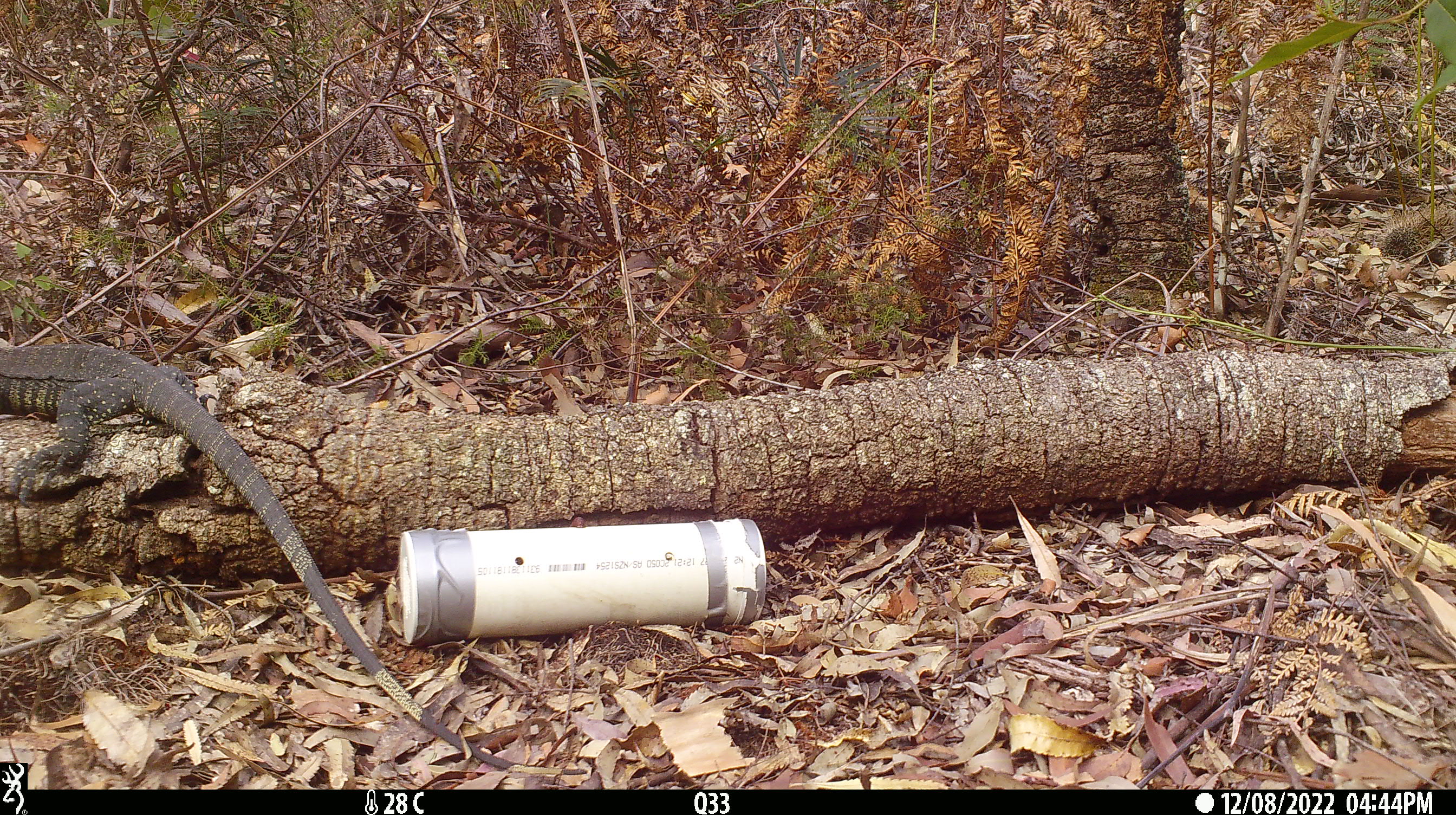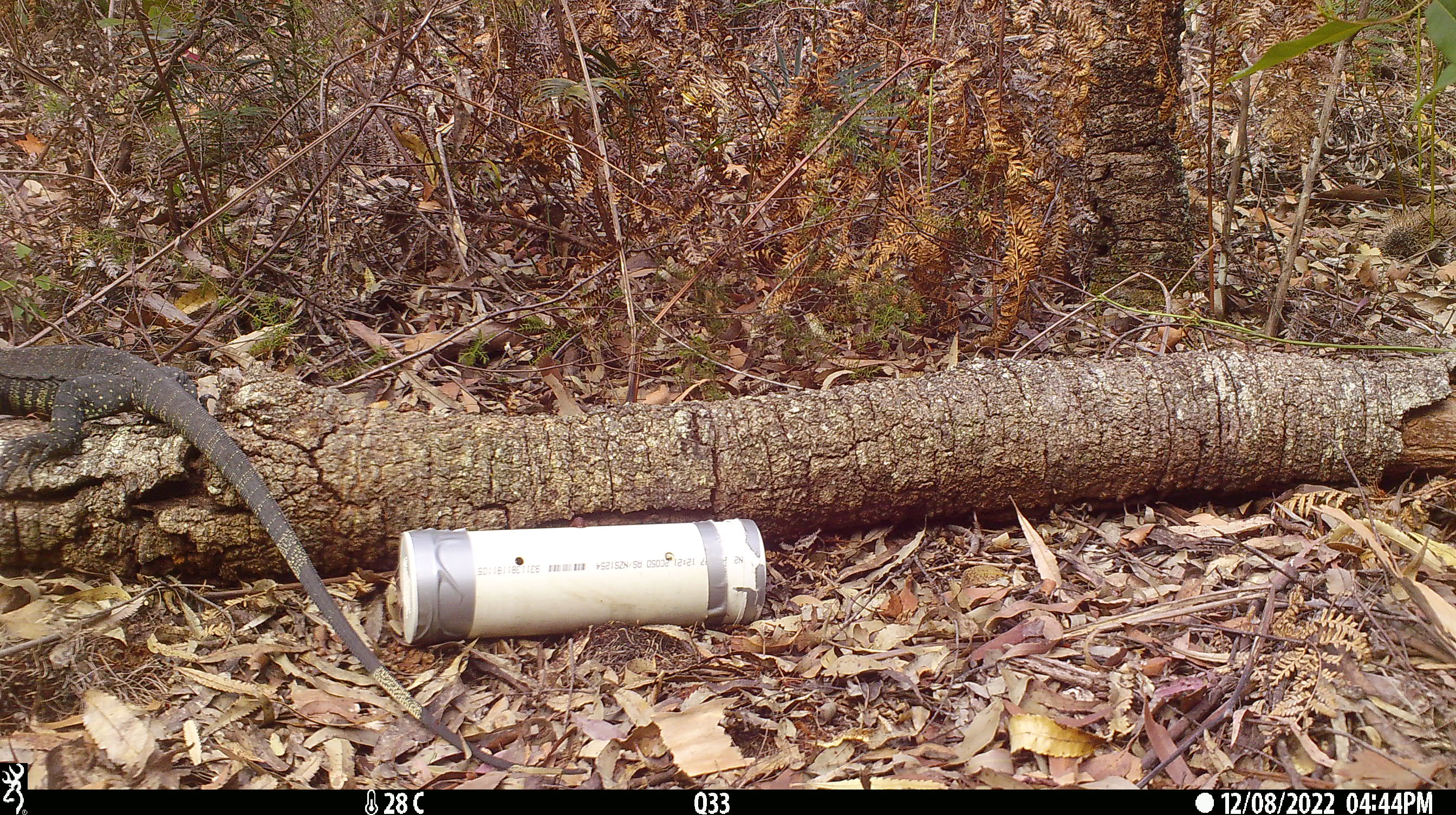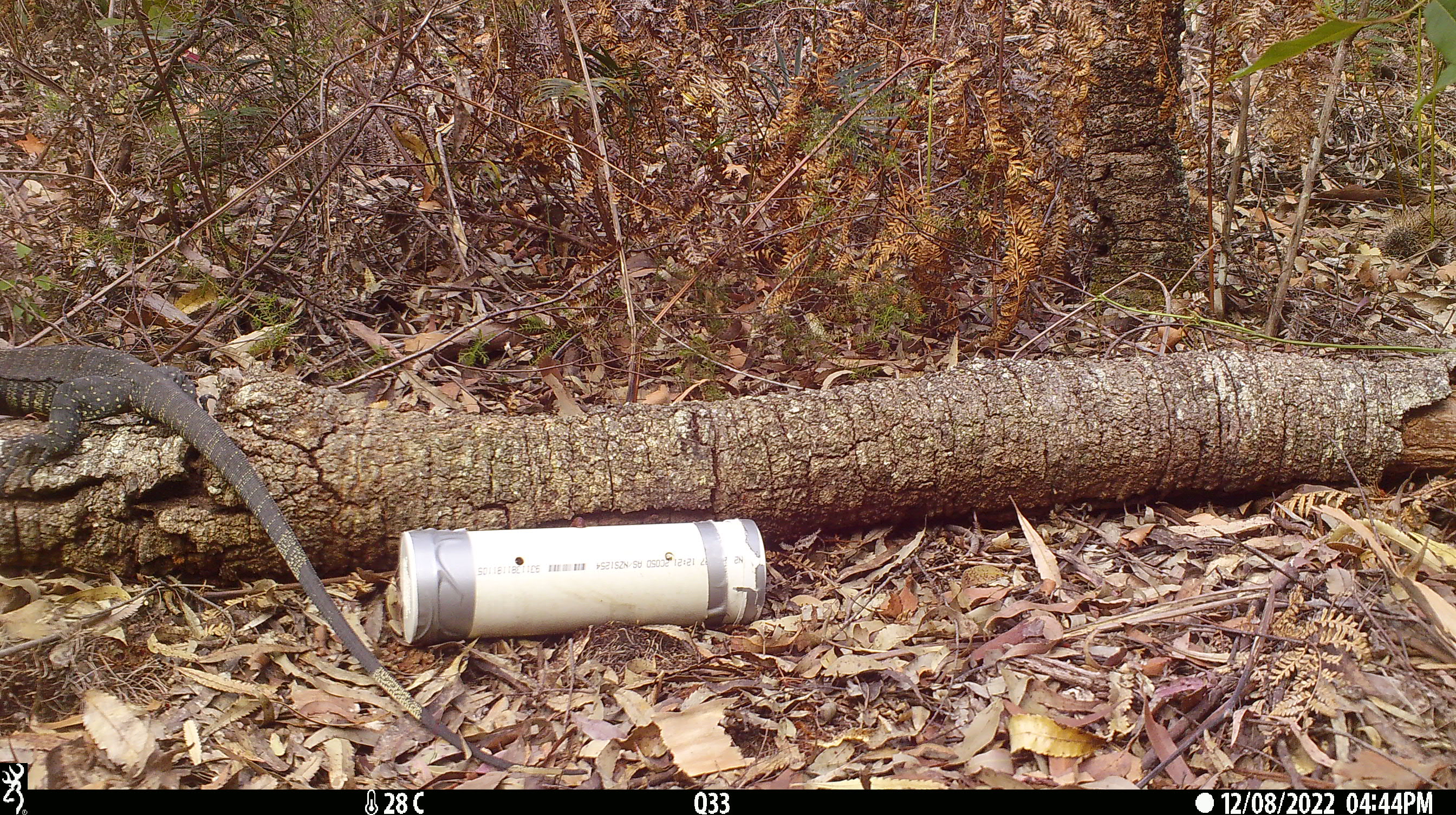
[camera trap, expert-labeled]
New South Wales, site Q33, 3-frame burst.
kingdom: Animalia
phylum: Chordata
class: Reptilia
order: Squamata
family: Varanidae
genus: Varanus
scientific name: Varanus varius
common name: lace monitor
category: goanna